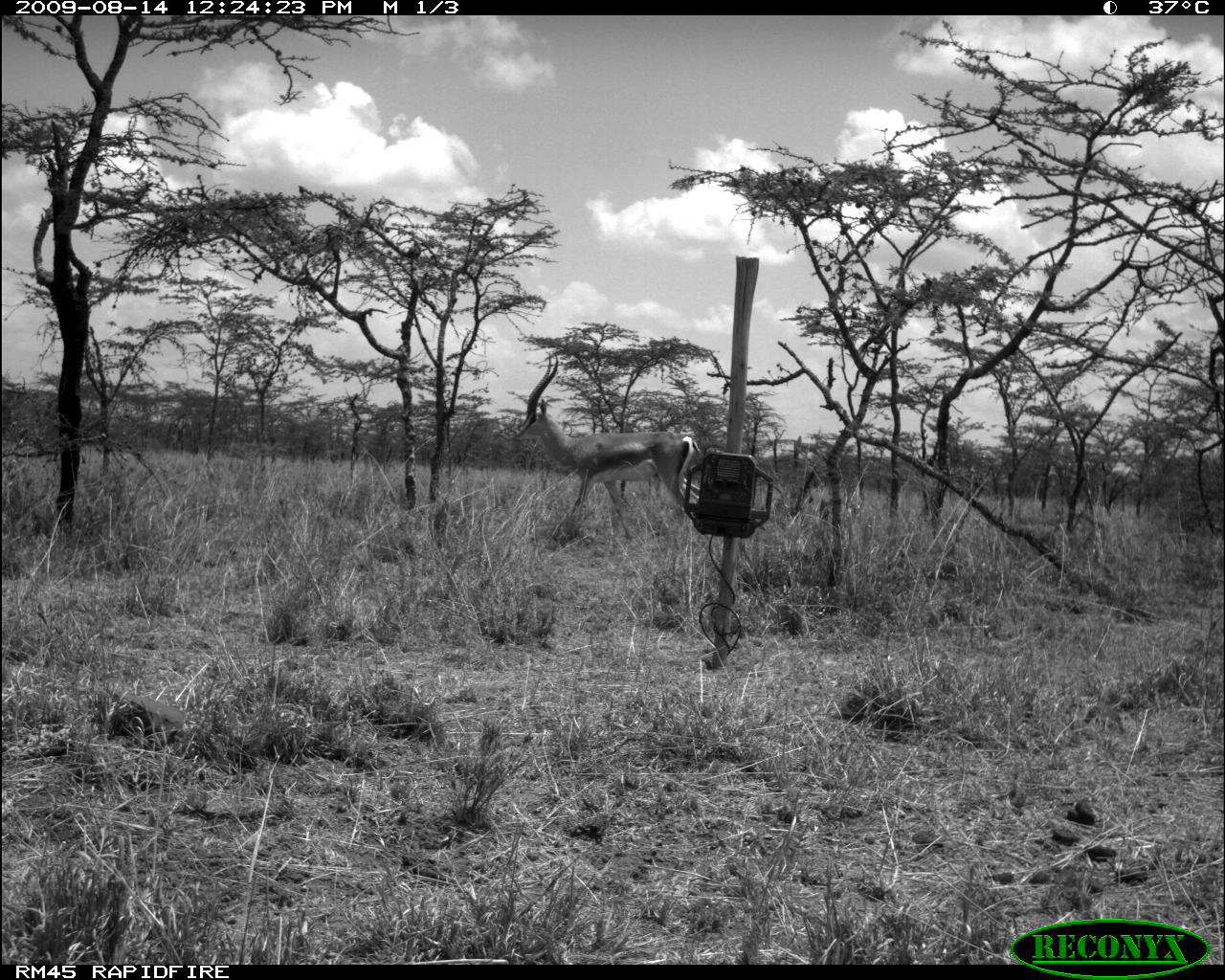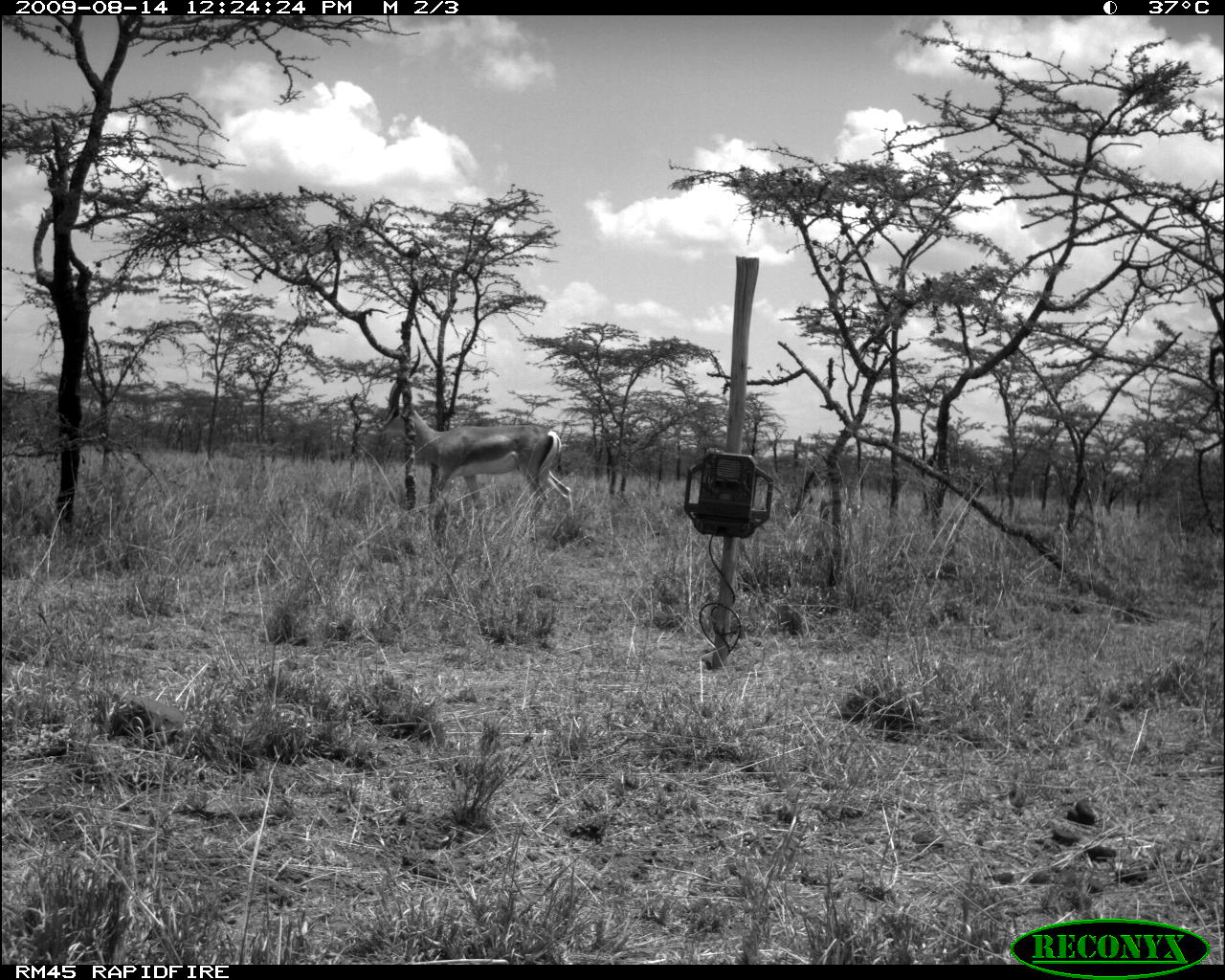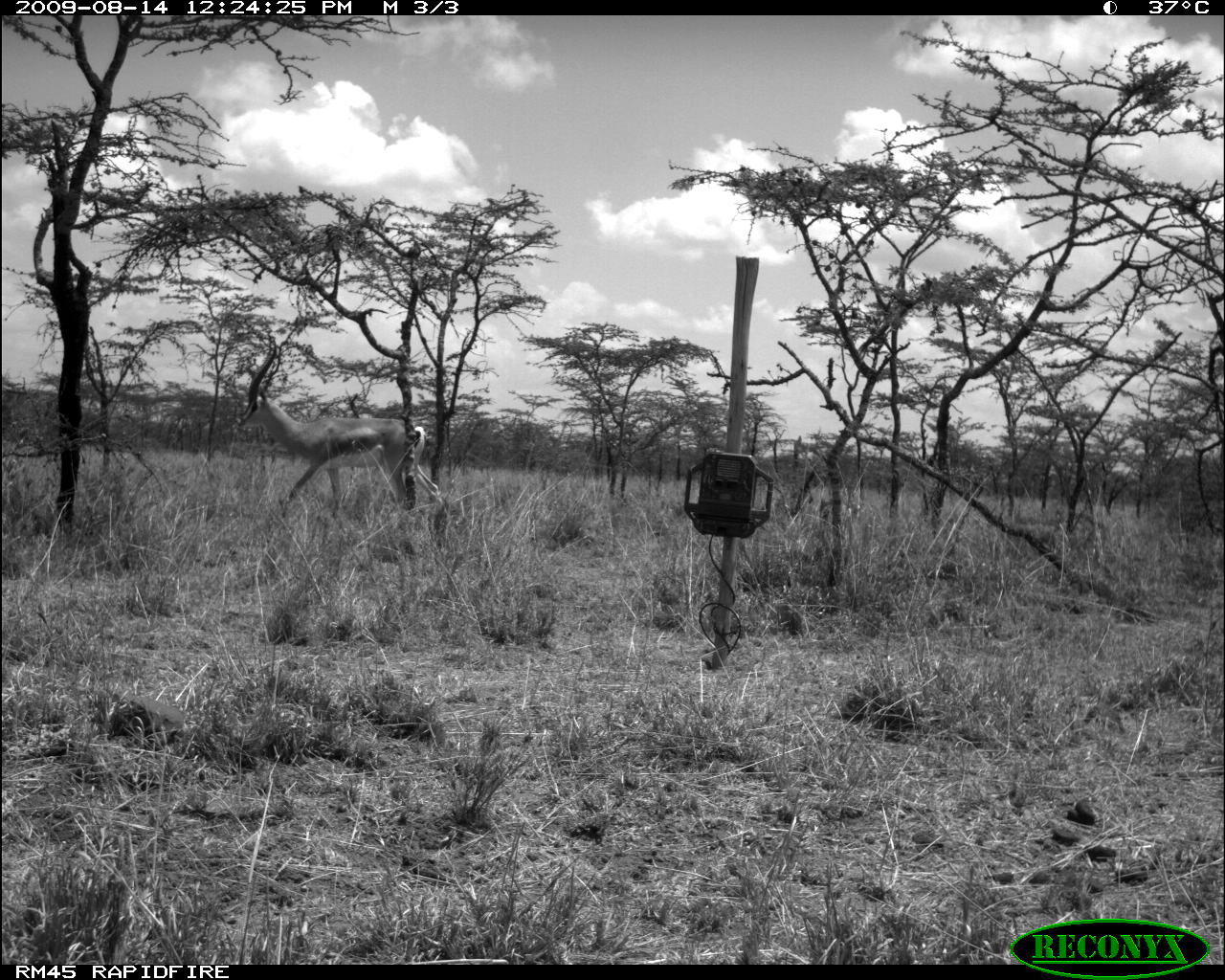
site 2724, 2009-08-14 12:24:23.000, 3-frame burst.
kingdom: Animalia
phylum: Chordata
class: Mammalia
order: Artiodactyla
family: Bovidae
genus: Nanger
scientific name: Nanger granti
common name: grant's gazelle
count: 1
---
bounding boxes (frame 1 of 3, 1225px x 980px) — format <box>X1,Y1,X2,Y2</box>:
nanger granti: <box>511,353,701,537</box>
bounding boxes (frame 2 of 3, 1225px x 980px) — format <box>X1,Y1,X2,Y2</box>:
nanger granti: <box>372,345,575,526</box>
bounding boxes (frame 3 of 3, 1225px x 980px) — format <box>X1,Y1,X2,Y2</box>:
nanger granti: <box>234,339,446,518</box>